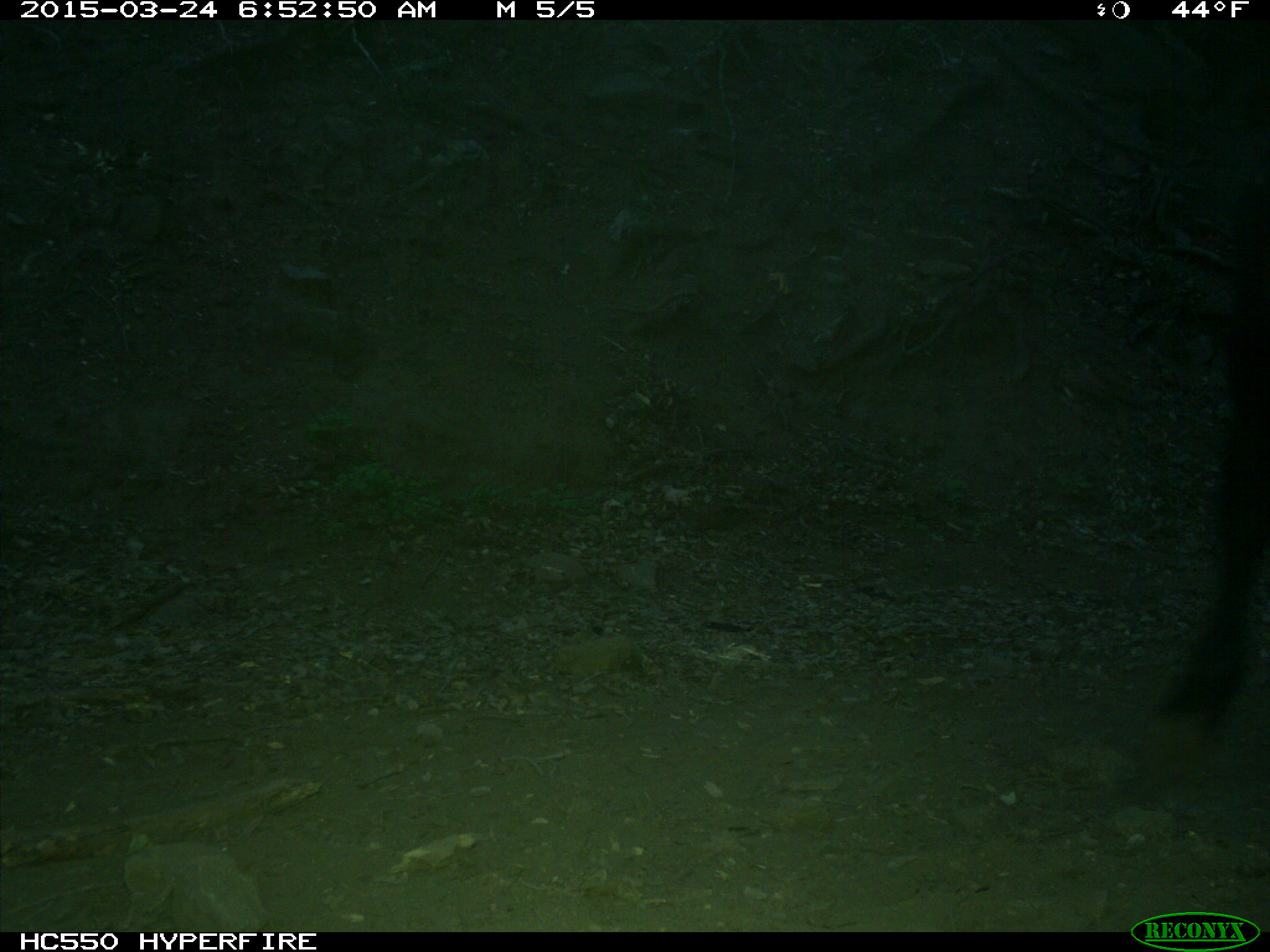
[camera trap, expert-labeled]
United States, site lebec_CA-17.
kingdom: Animalia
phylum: Chordata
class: Mammalia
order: Artiodactyla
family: Bovidae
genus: Bos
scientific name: Bos taurus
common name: domestic cow